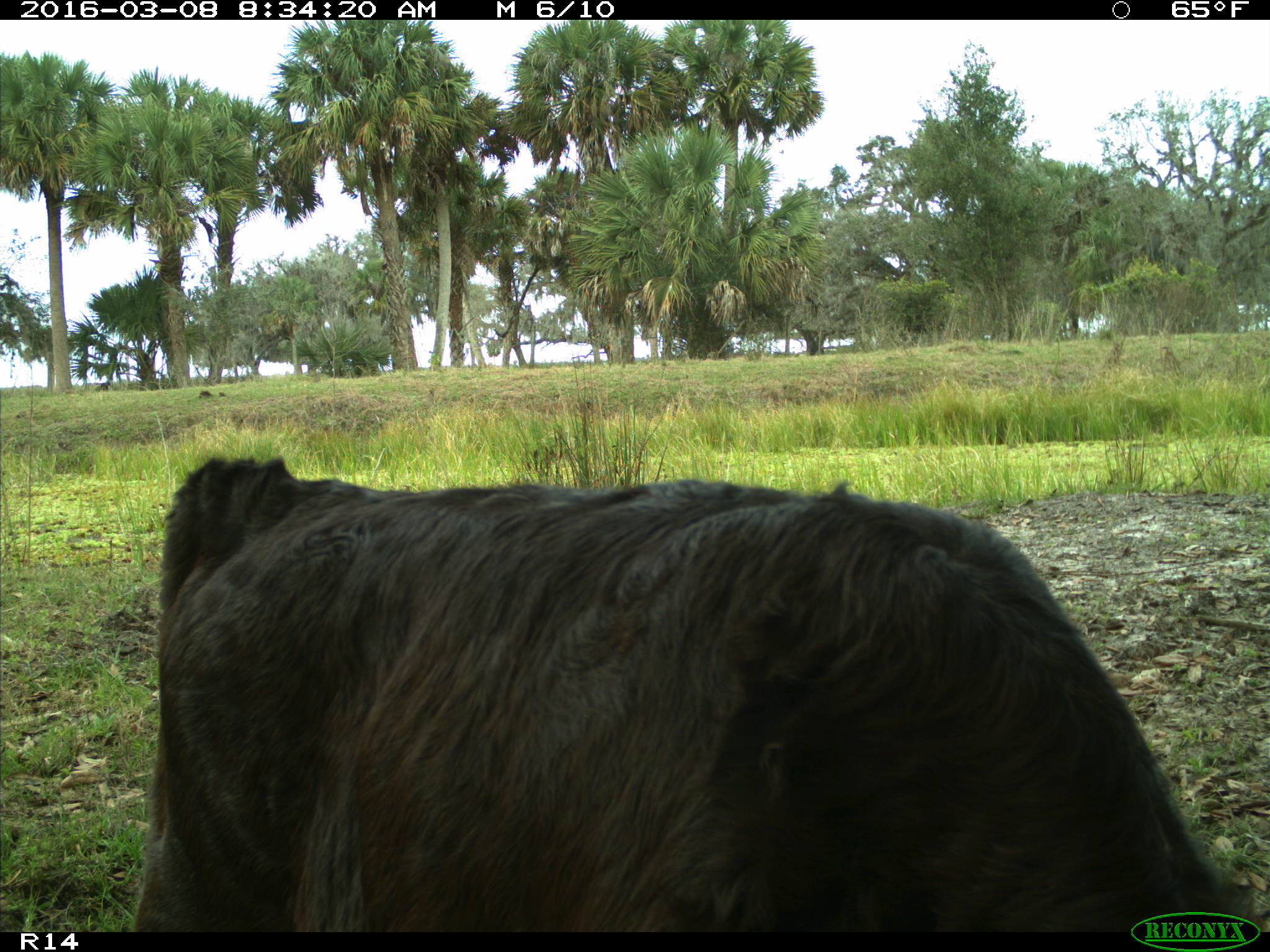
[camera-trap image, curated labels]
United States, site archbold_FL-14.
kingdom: Animalia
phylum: Chordata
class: Mammalia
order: Artiodactyla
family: Bovidae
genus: Bos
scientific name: Bos taurus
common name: domestic cow